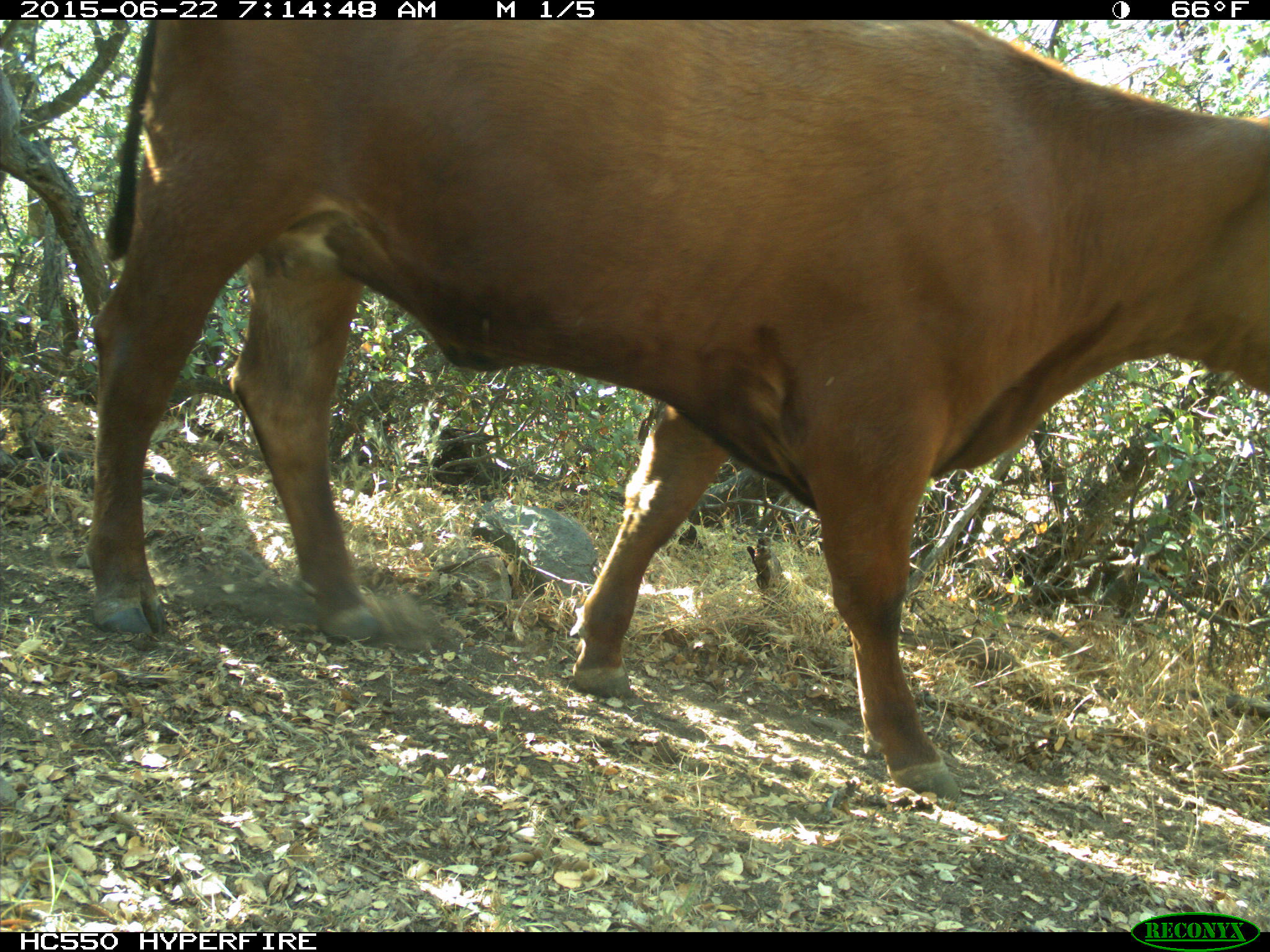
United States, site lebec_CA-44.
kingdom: Animalia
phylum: Chordata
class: Mammalia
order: Artiodactyla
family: Bovidae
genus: Bos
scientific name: Bos taurus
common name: domestic cow